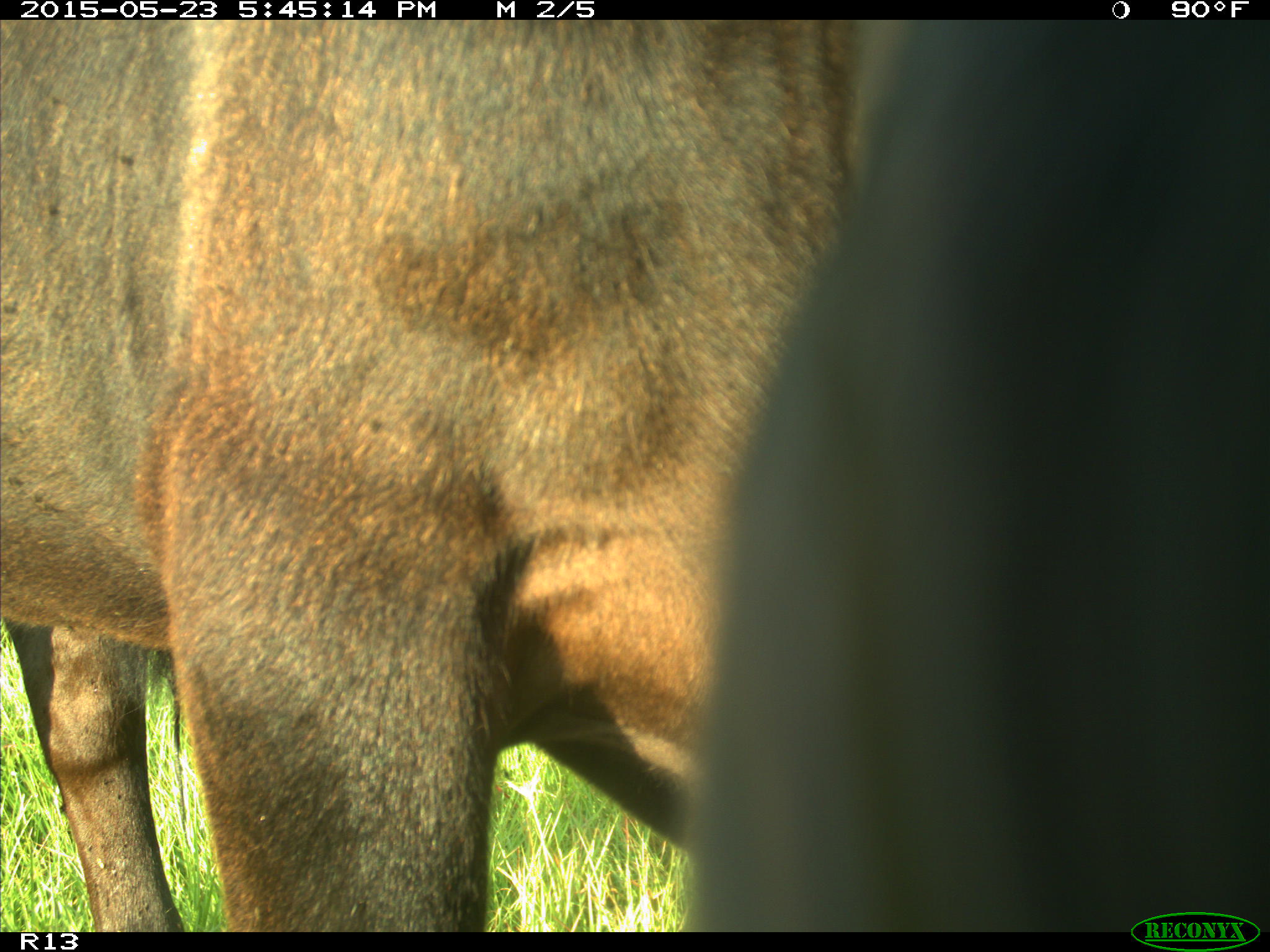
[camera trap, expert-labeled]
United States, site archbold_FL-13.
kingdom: Animalia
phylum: Chordata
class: Mammalia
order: Artiodactyla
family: Bovidae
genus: Bos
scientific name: Bos taurus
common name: domestic cow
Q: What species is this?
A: Bos taurus (domestic cow).